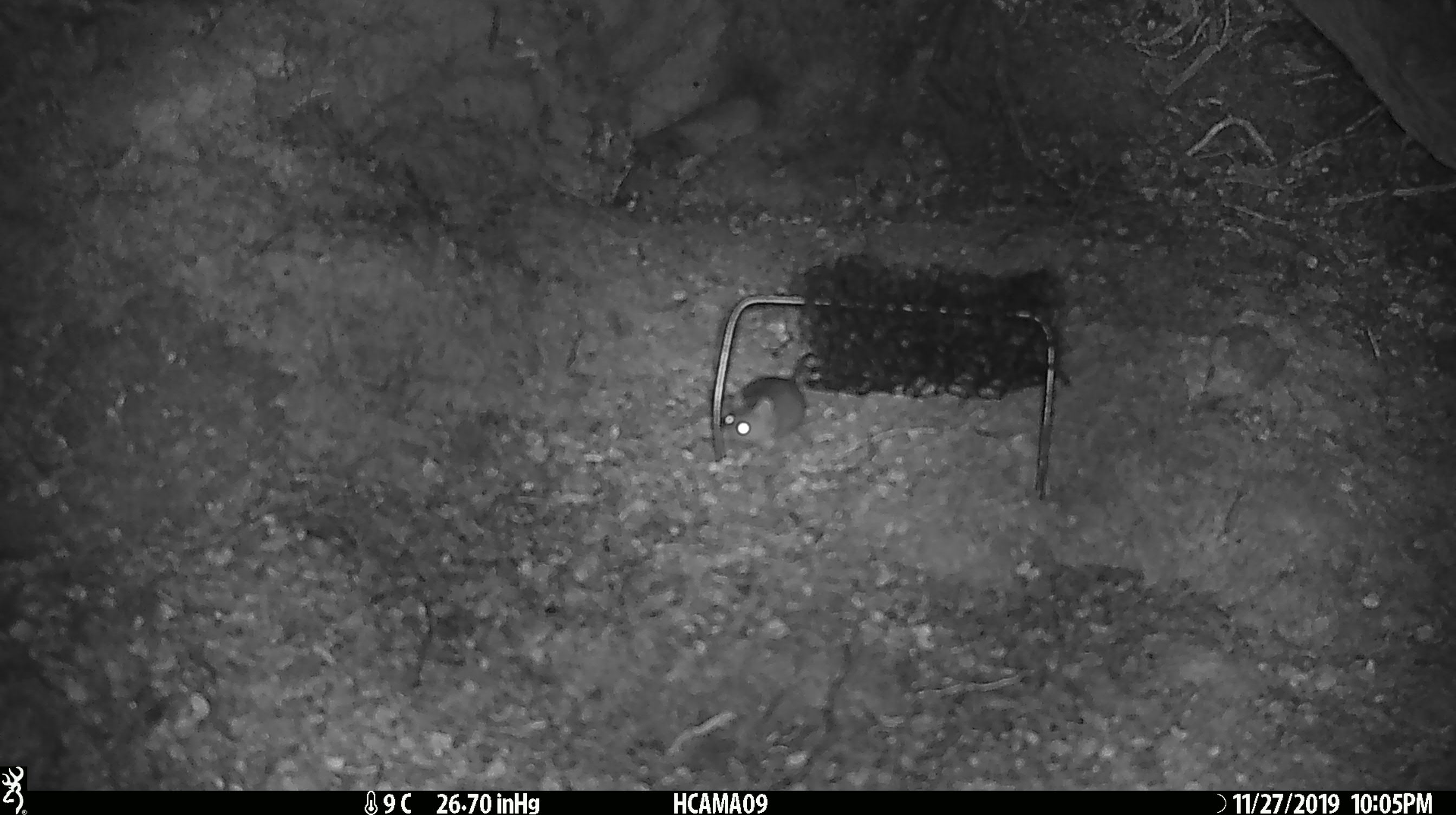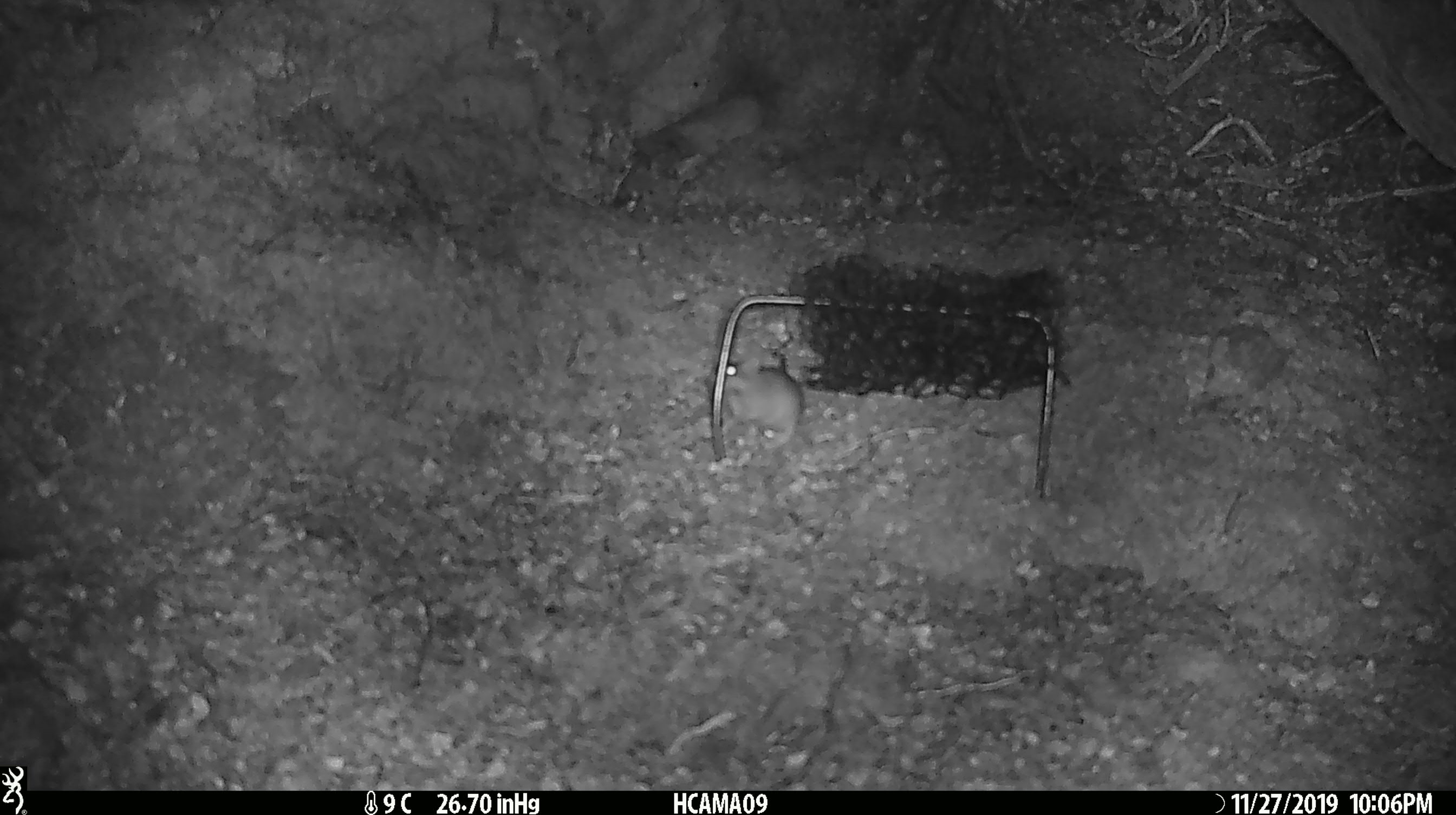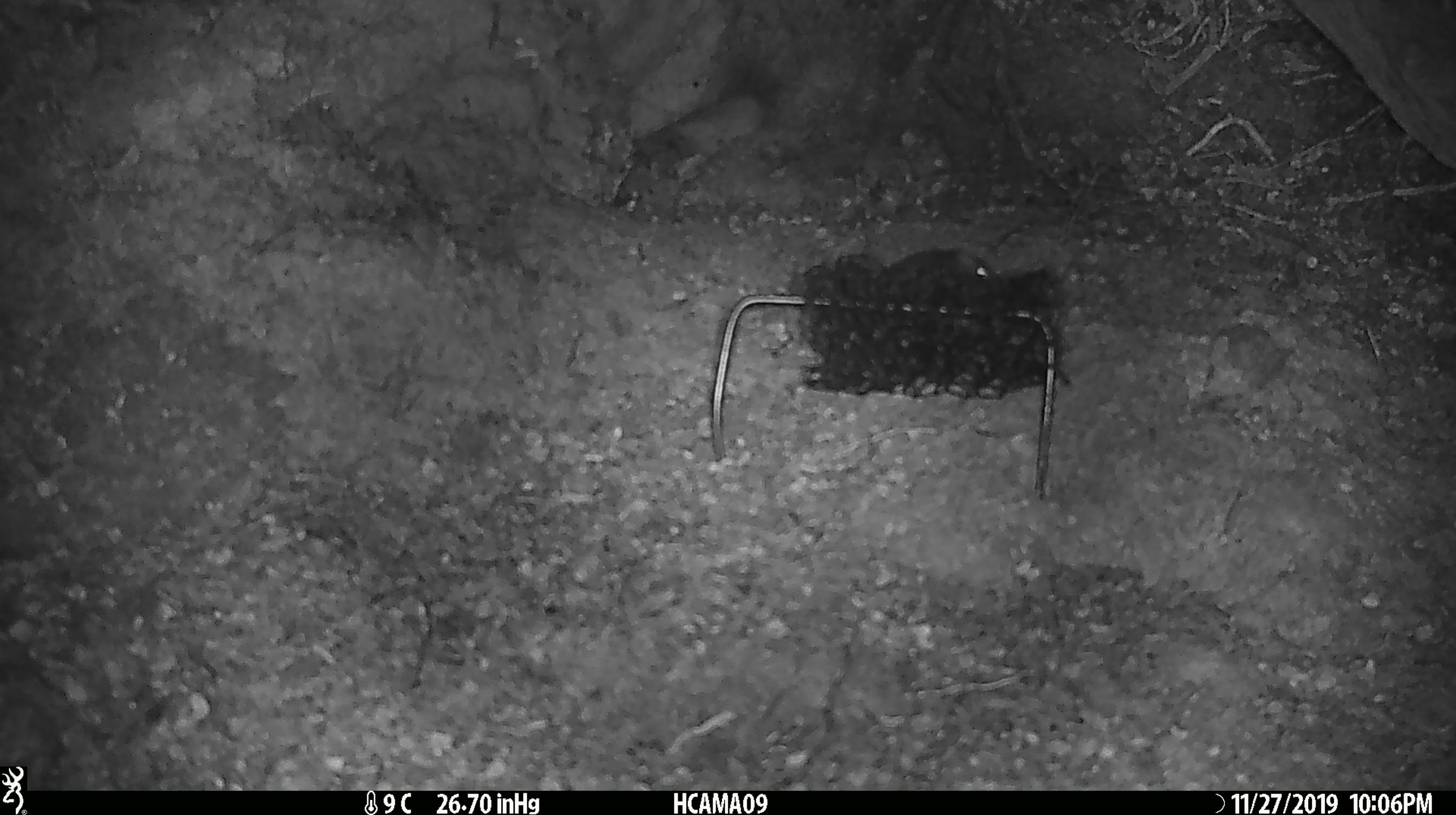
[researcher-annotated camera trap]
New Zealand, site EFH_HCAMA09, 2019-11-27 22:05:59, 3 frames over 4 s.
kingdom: Animalia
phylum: Chordata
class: Mammalia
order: Rodentia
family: Muridae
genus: Mus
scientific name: Mus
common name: mouse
Mouse (Mus).